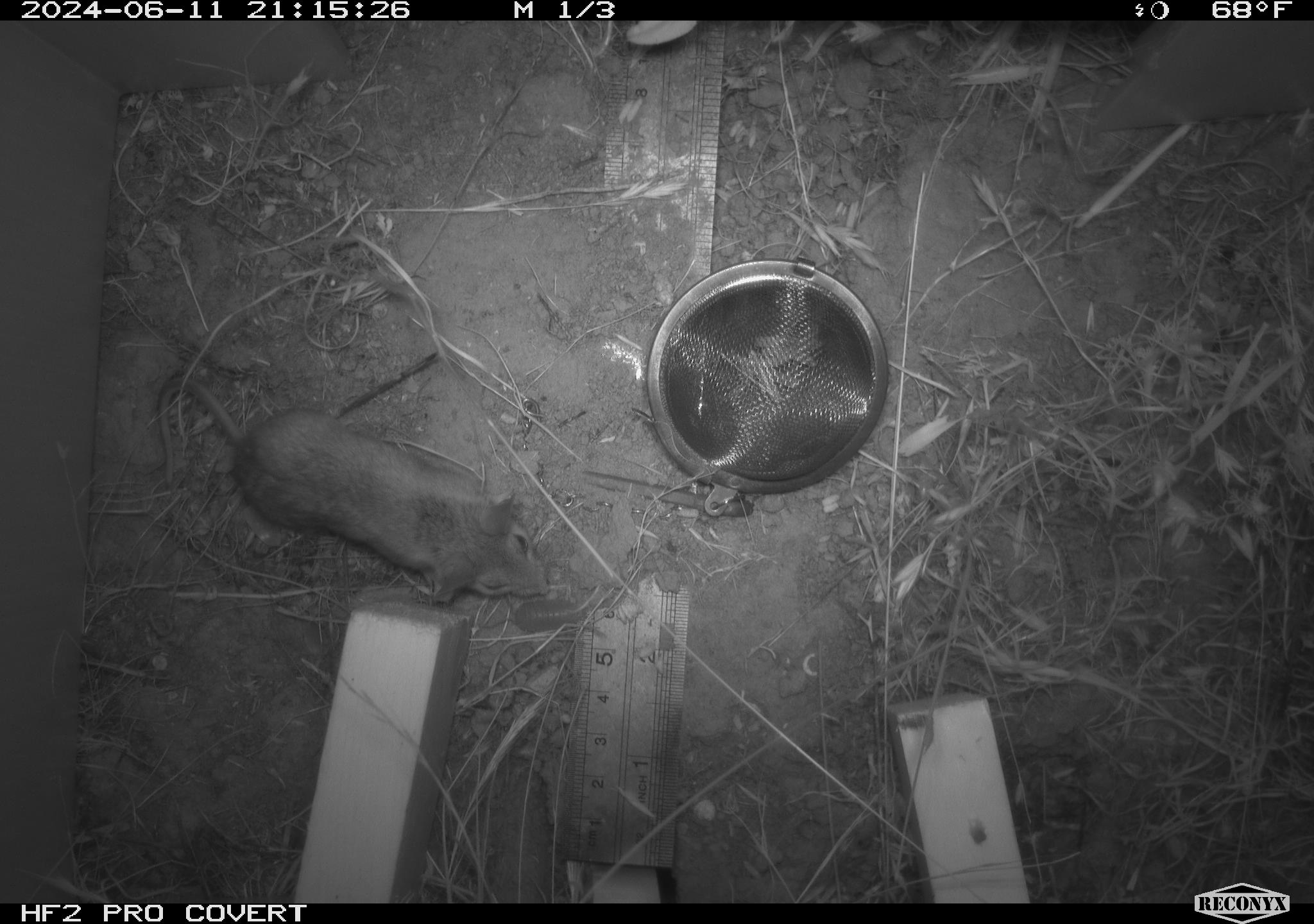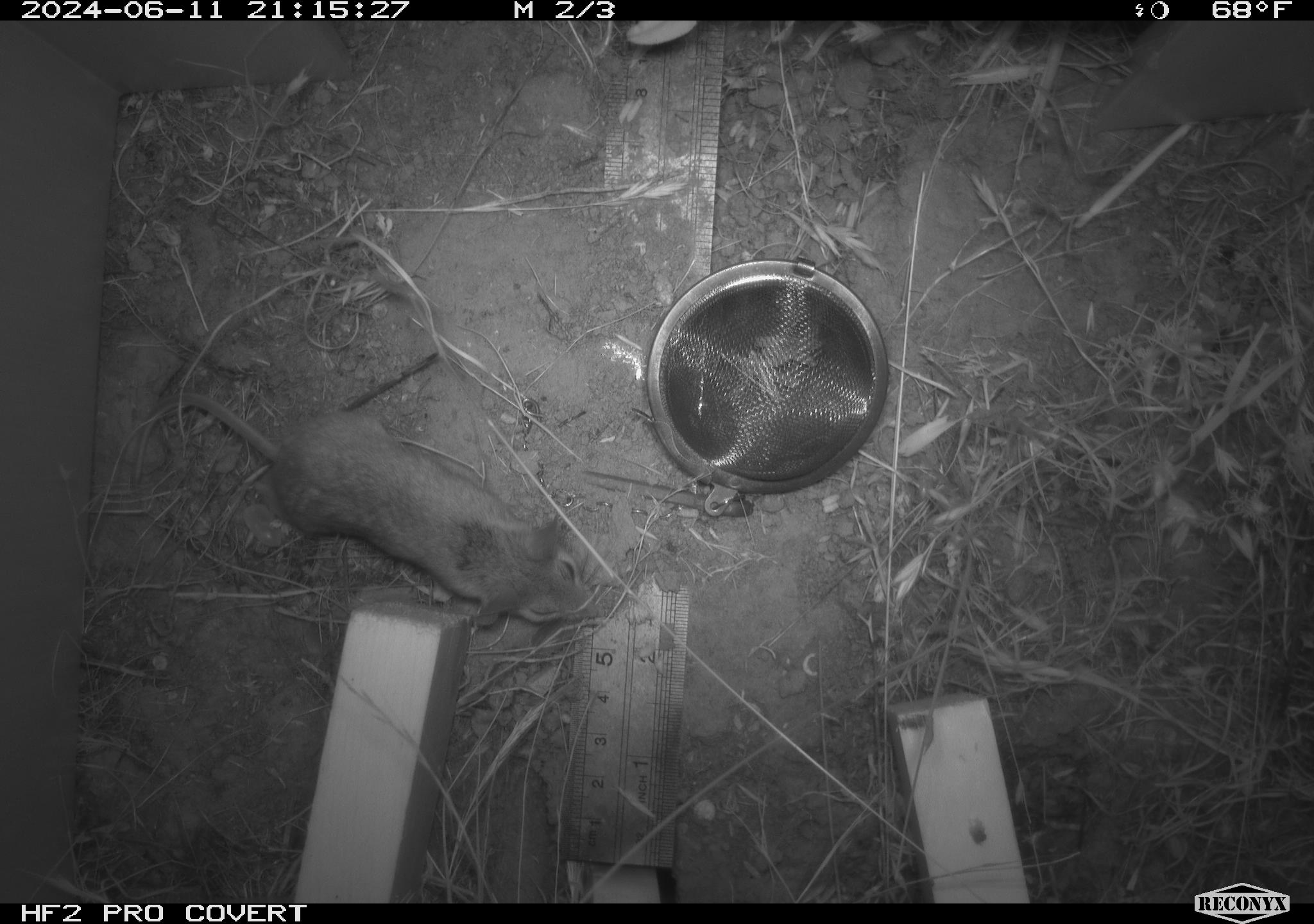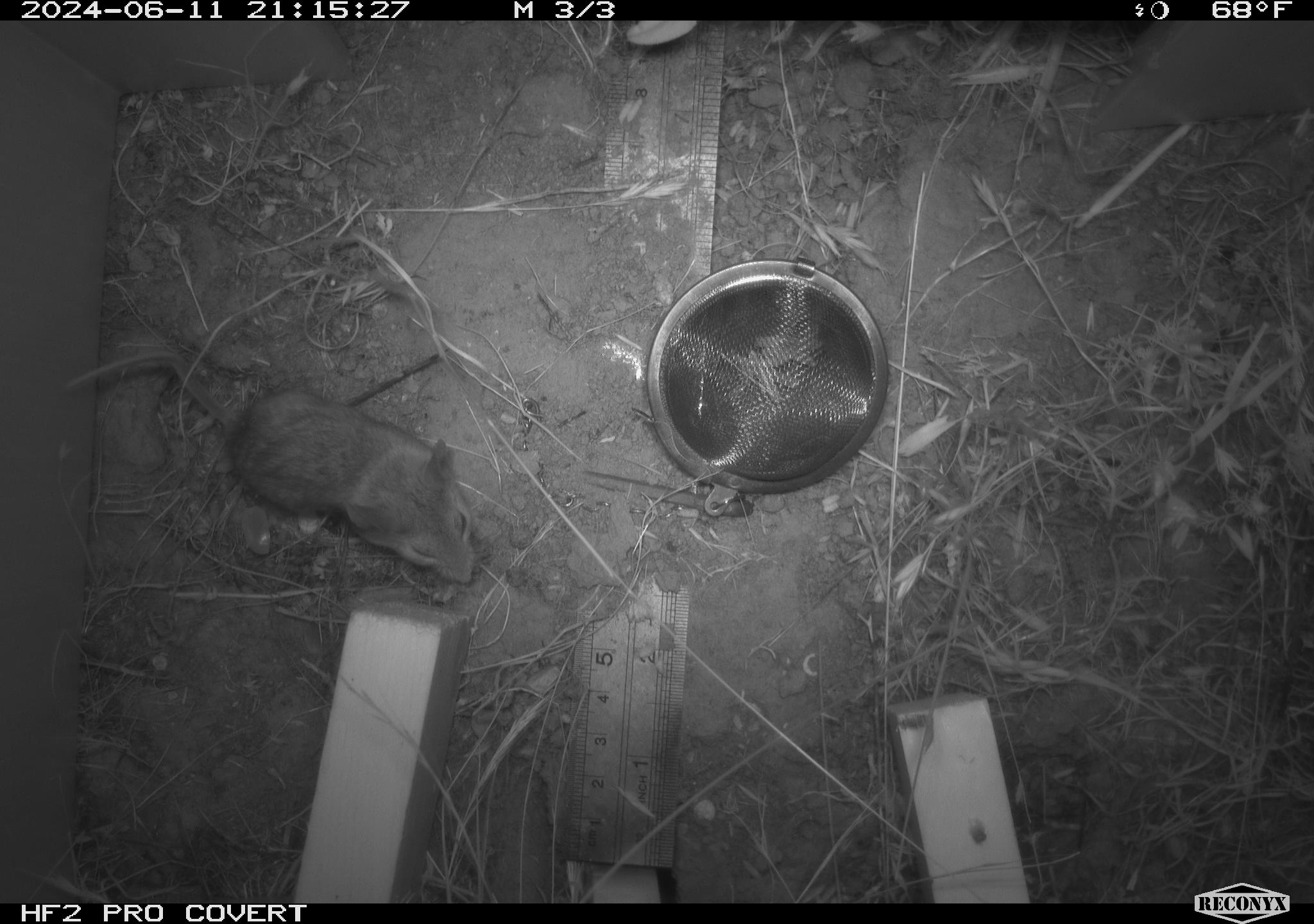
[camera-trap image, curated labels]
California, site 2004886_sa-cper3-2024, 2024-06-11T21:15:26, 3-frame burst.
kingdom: Animalia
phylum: Chordata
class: Mammalia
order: Rodentia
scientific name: Rodentia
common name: rodent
Rodent (Rodentia).